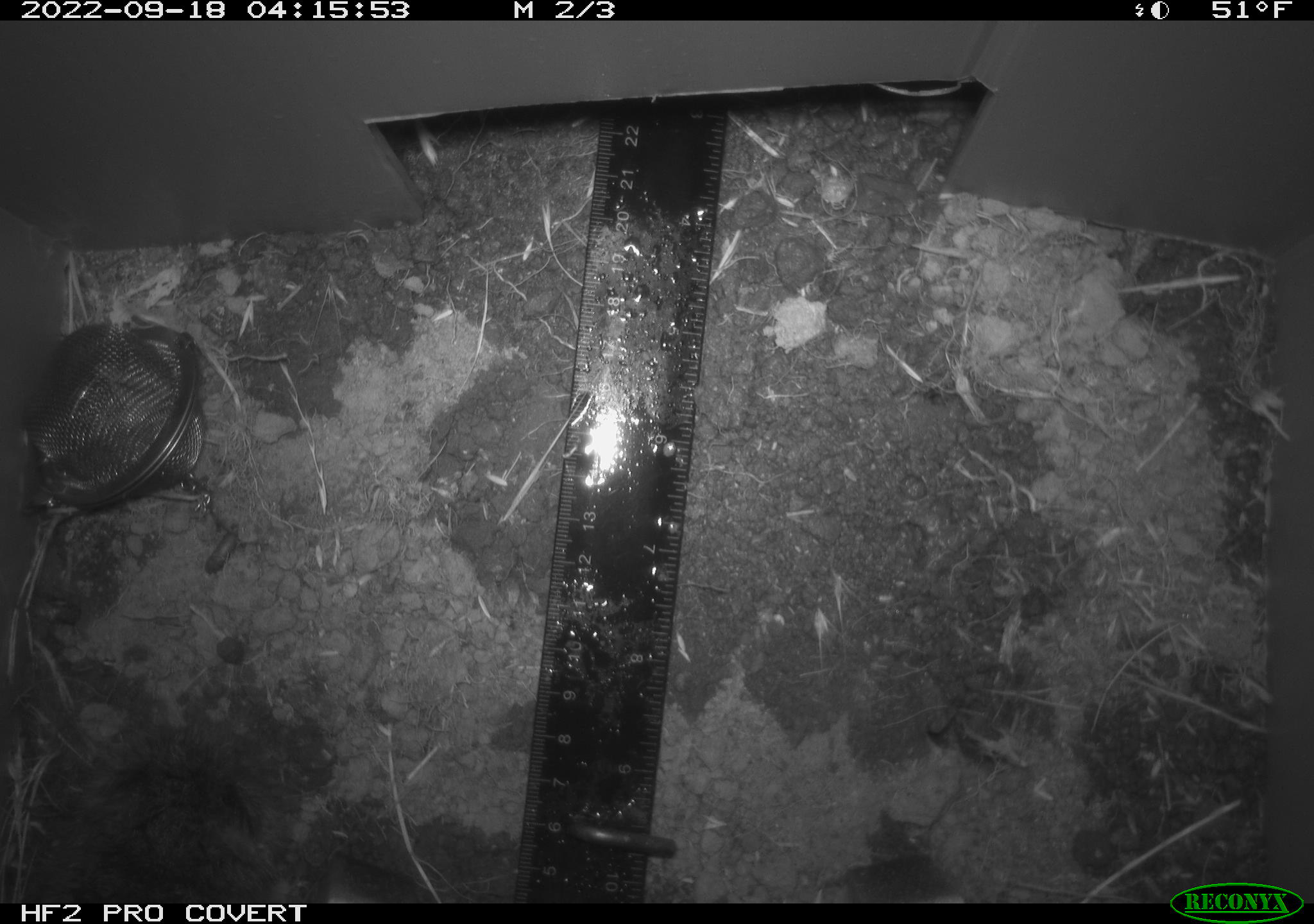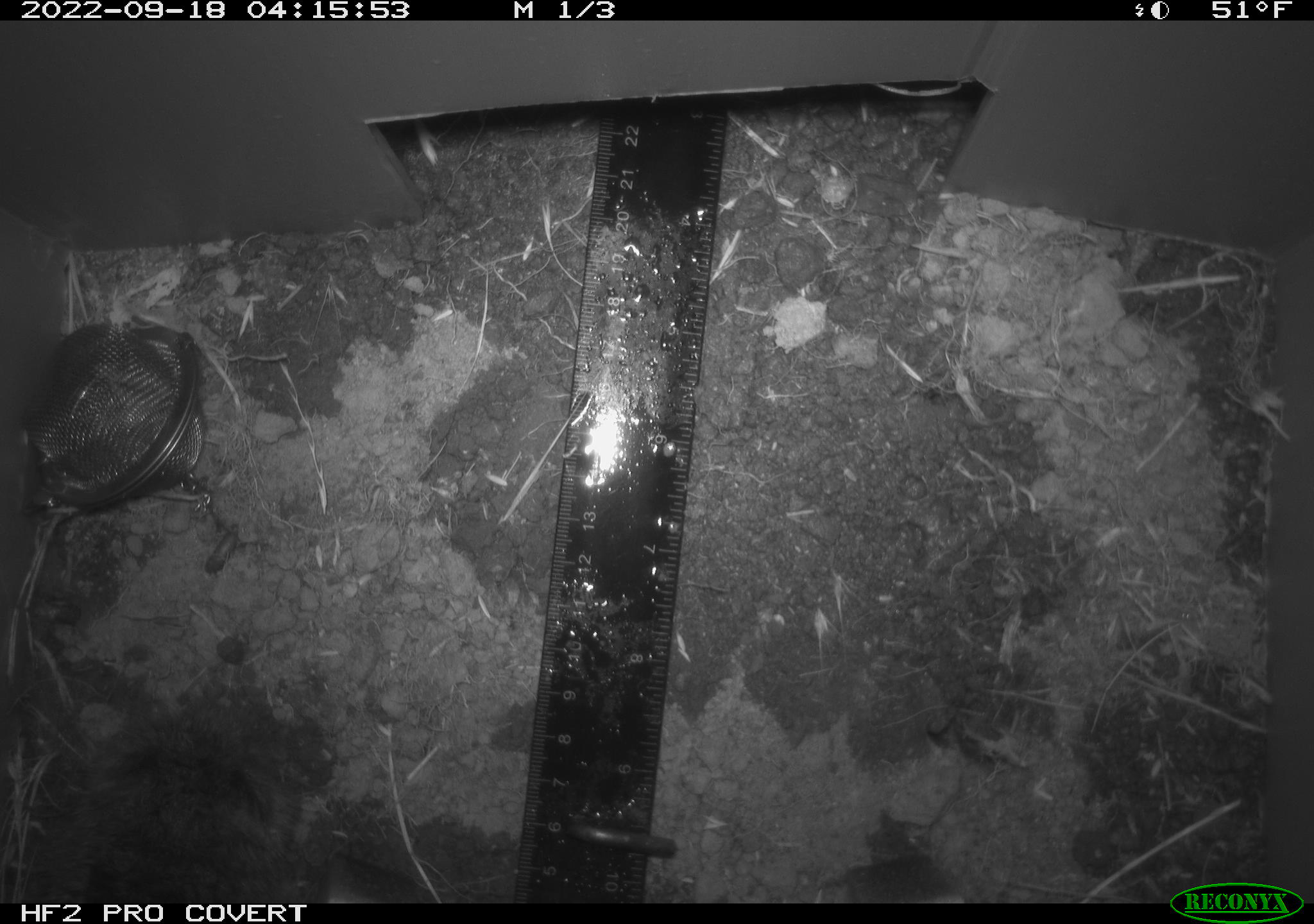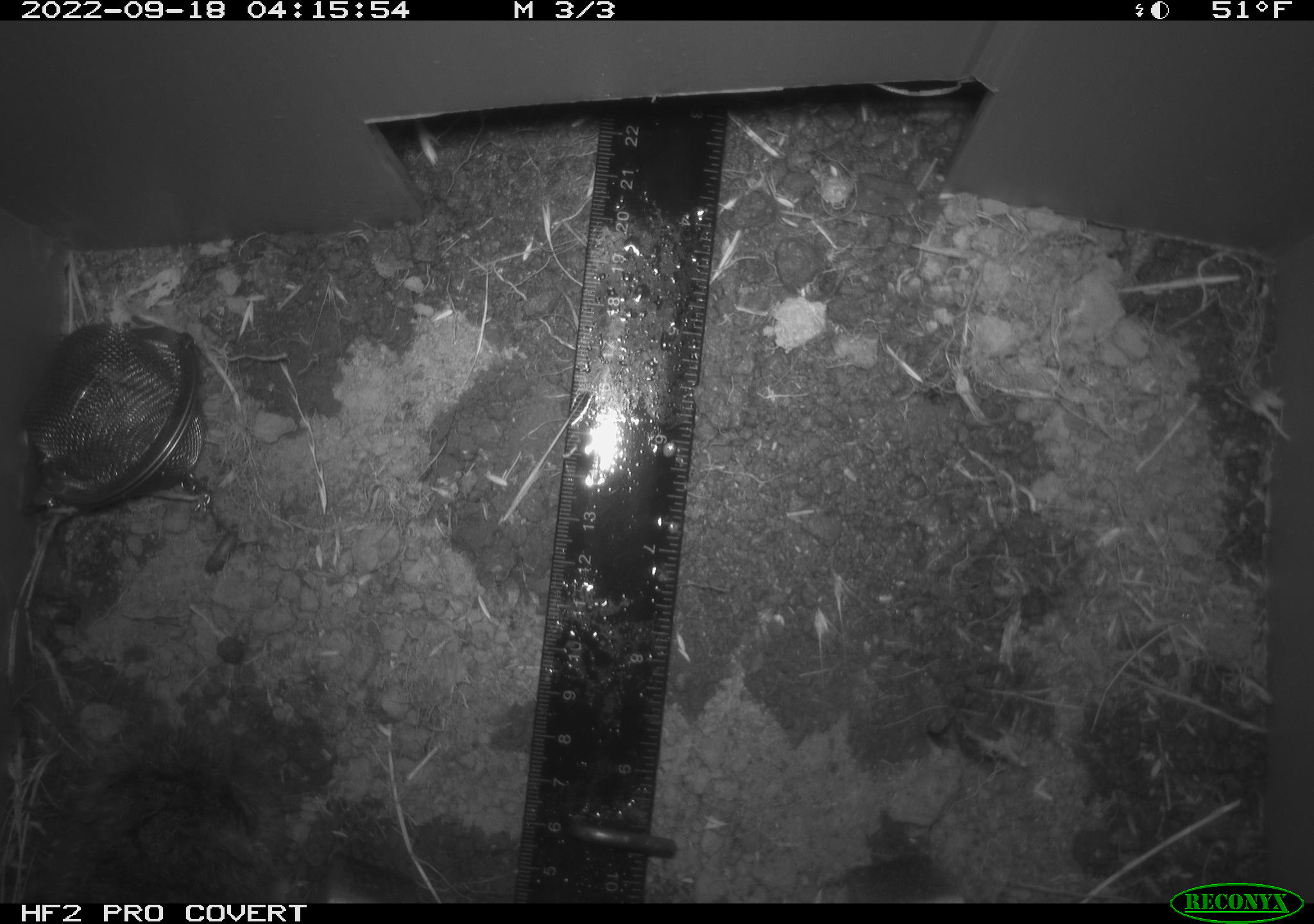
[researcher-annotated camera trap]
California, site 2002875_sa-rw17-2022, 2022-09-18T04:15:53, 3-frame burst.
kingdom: Animalia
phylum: Chordata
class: Mammalia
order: Rodentia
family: Cricetidae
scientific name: Arvicolinae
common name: voles, lemmings, and muskrats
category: arvicolinae subfamily